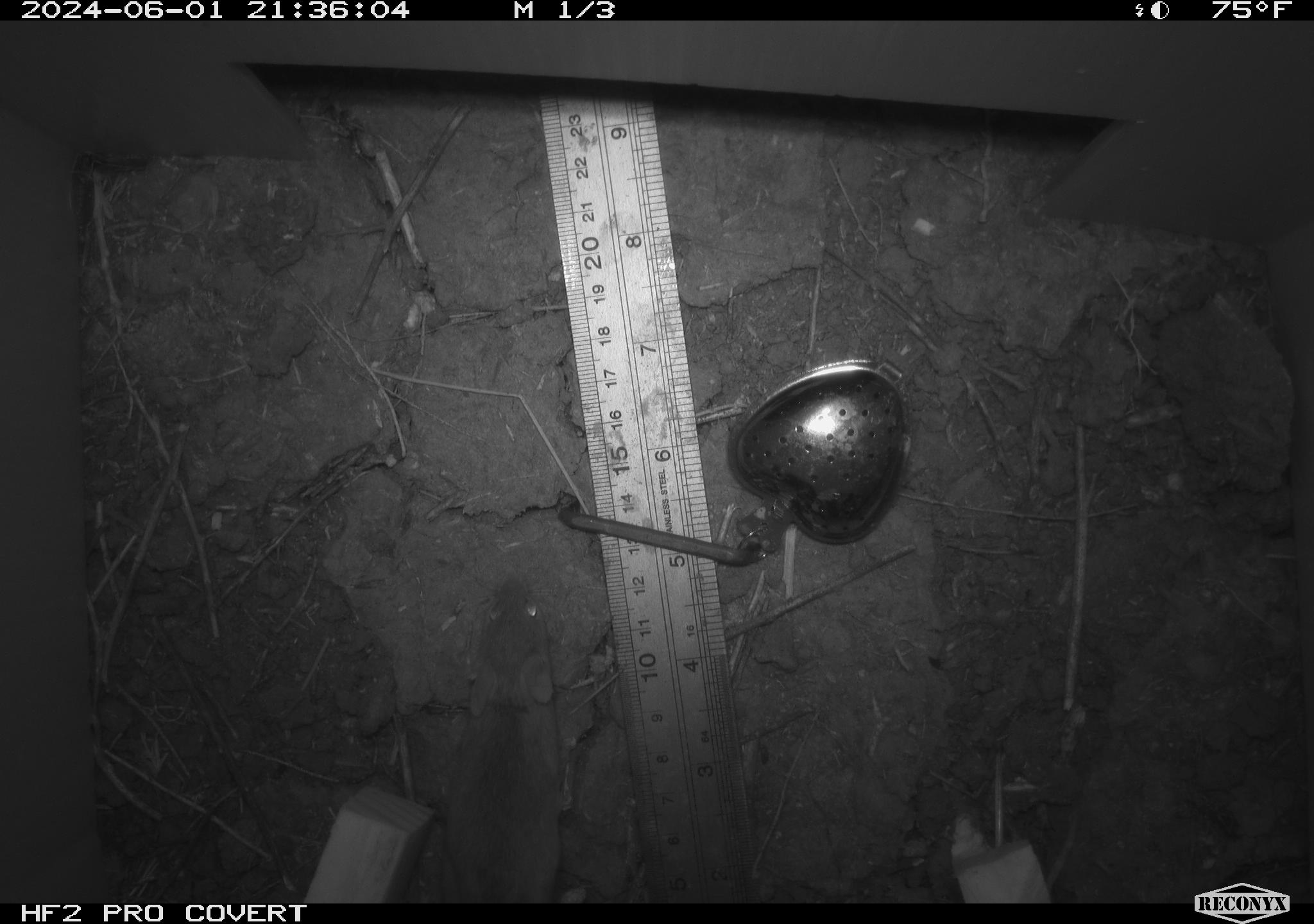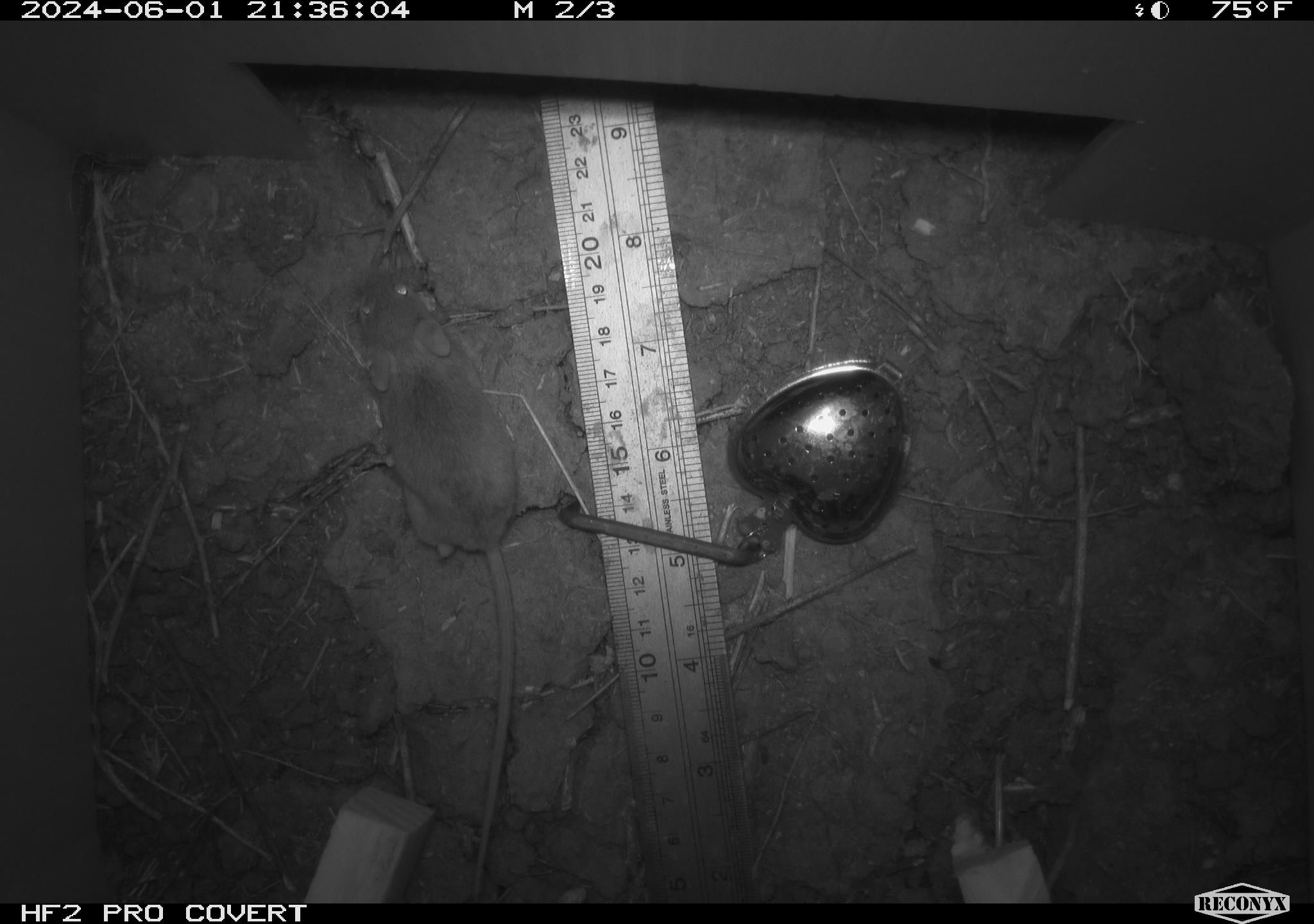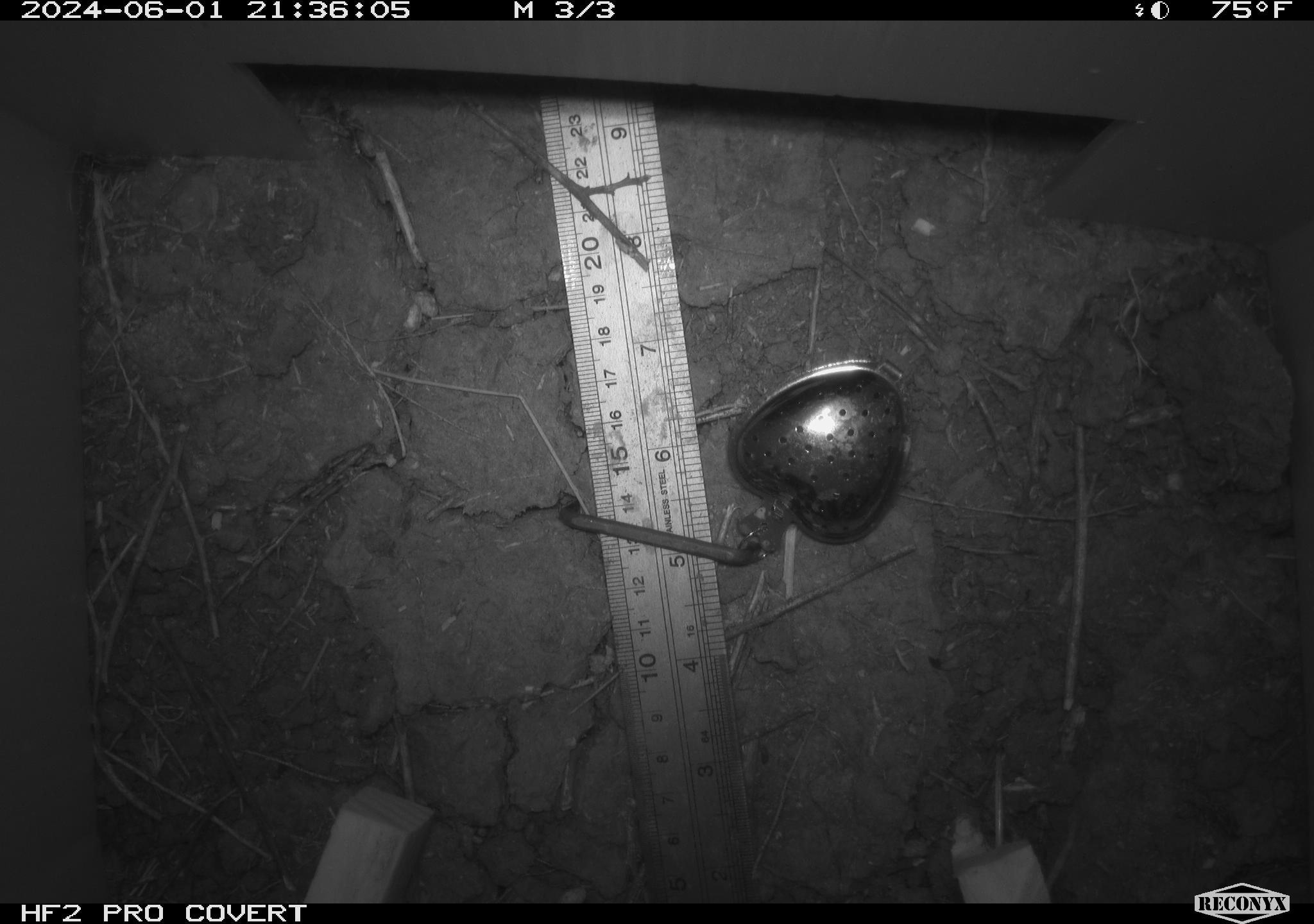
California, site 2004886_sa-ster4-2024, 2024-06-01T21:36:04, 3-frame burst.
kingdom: Animalia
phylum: Chordata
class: Mammalia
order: Rodentia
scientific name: Rodentia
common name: mouse species